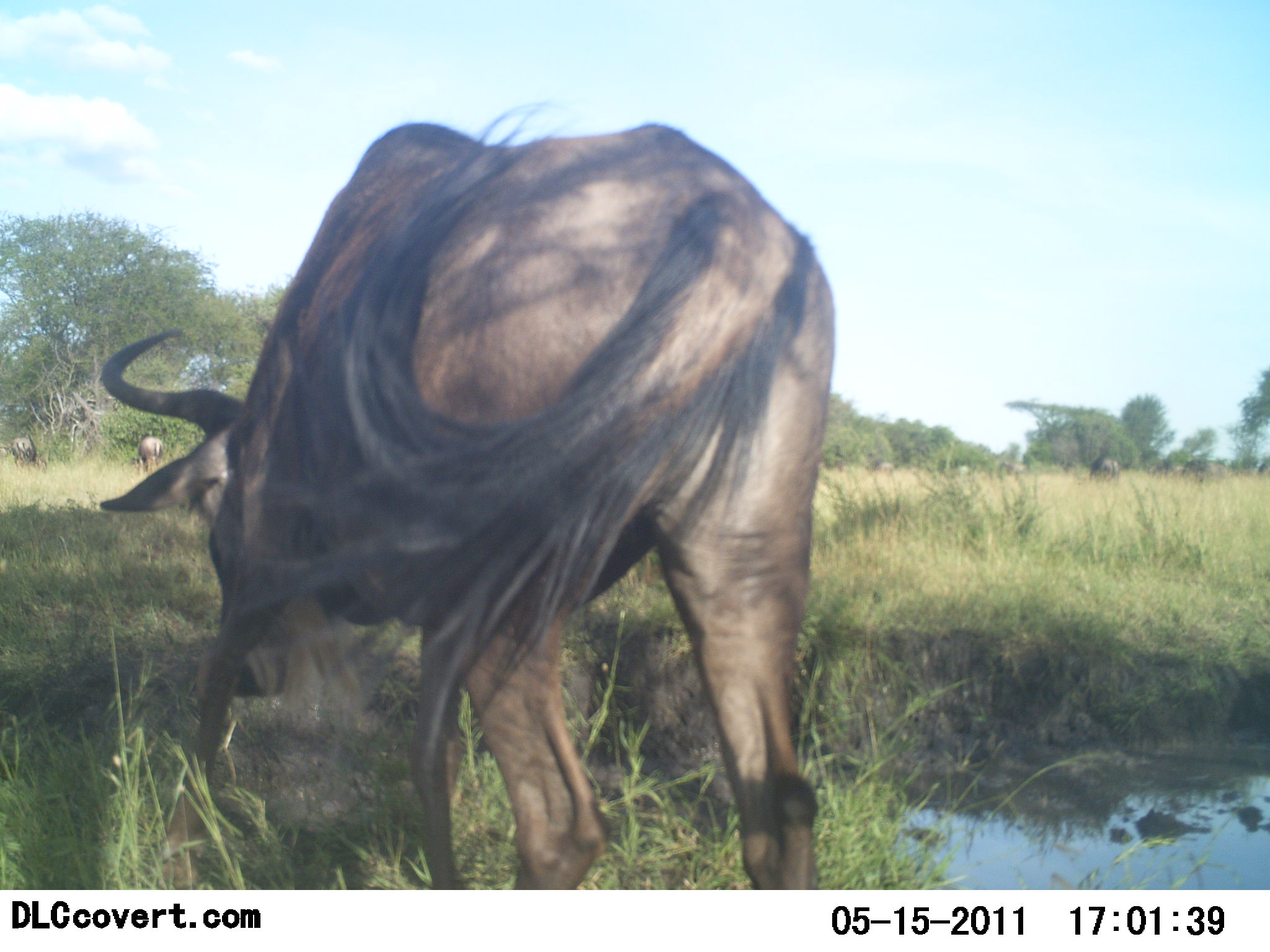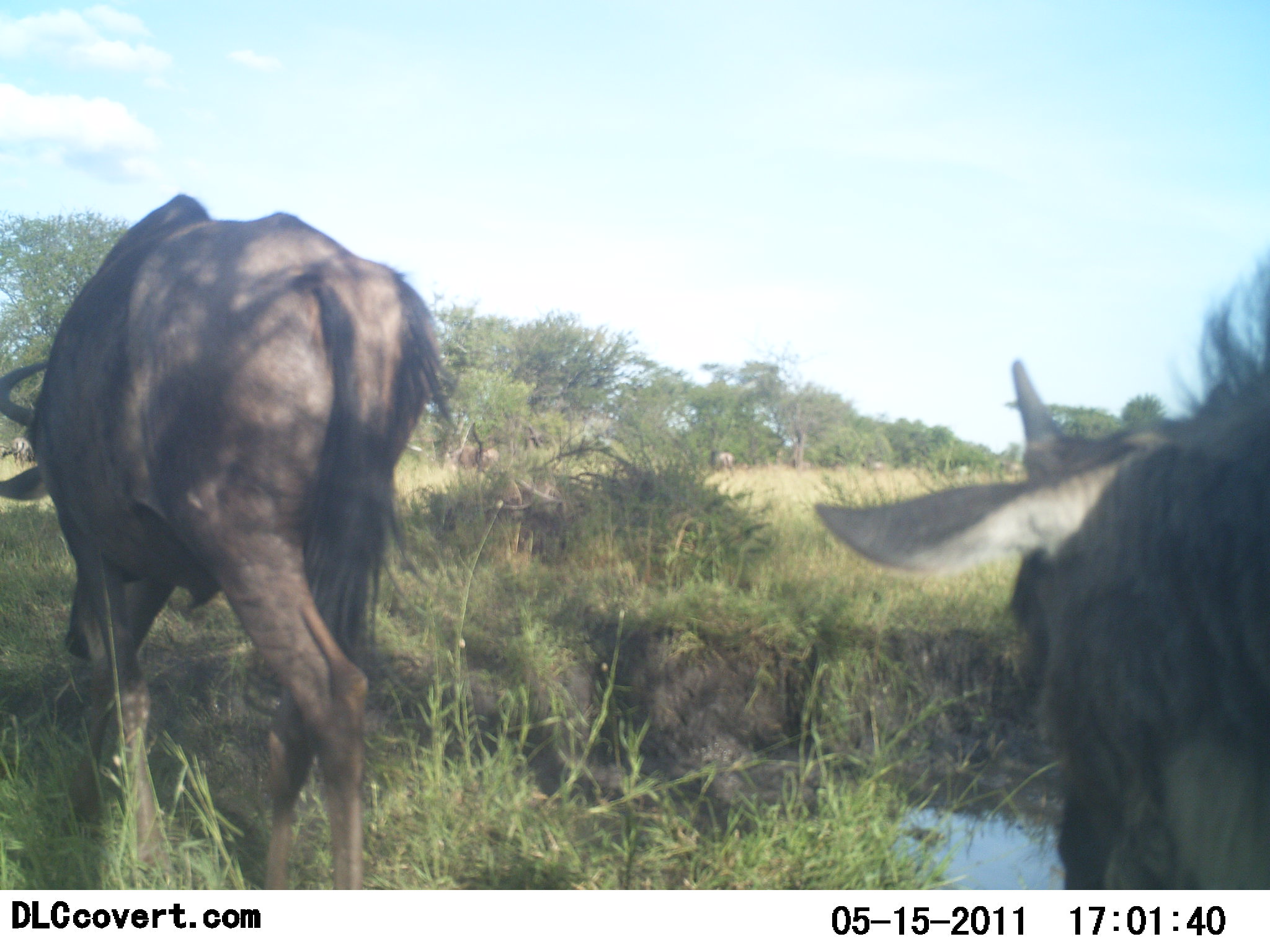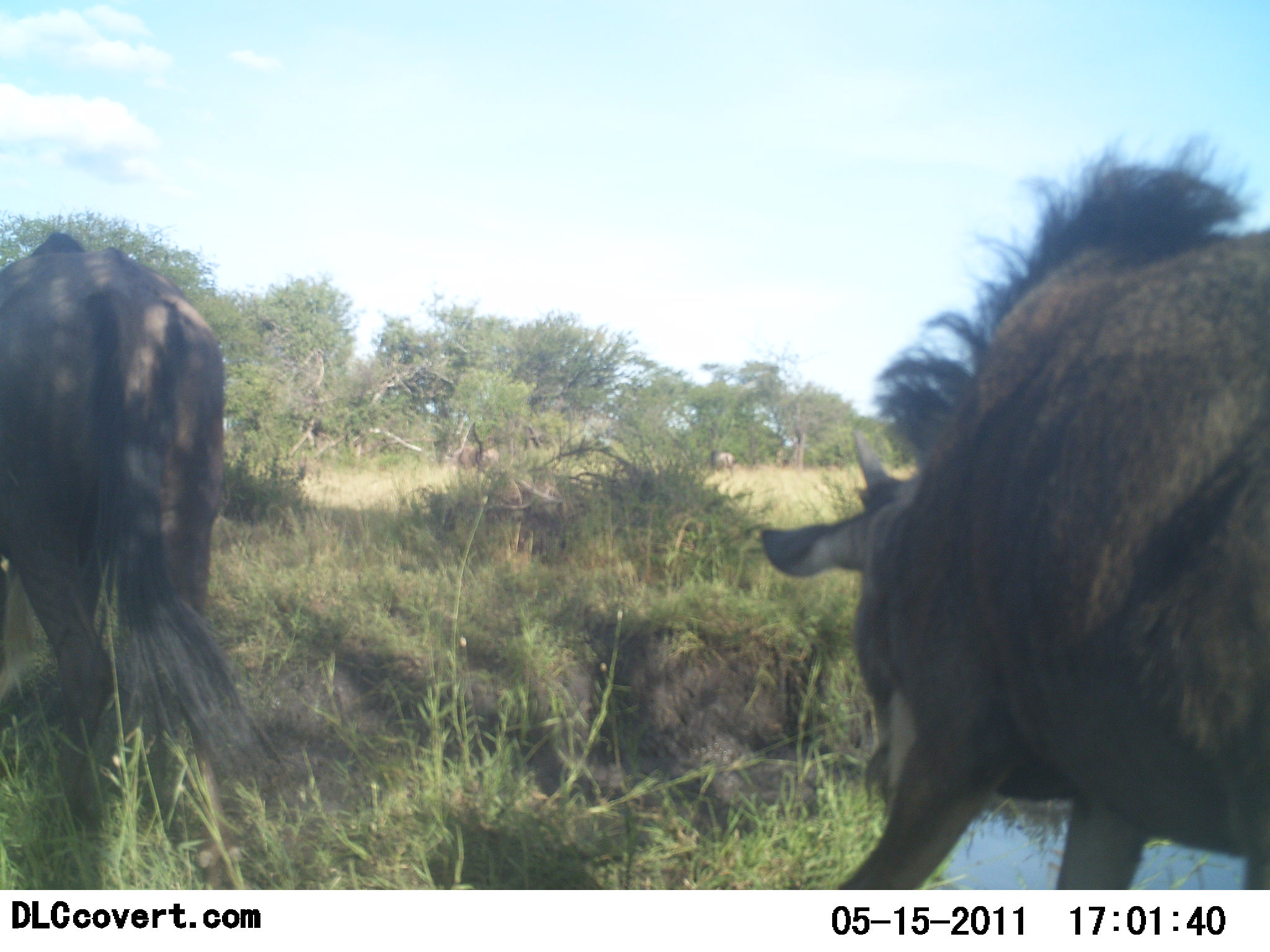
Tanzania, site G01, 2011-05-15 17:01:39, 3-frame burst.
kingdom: Animalia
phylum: Chordata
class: Mammalia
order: Artiodactyla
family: Bovidae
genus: Connochaetes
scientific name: Connochaetes taurinus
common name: blue wildebeest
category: wildebeest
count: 2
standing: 9%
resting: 0%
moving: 100%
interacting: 0%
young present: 0%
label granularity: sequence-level